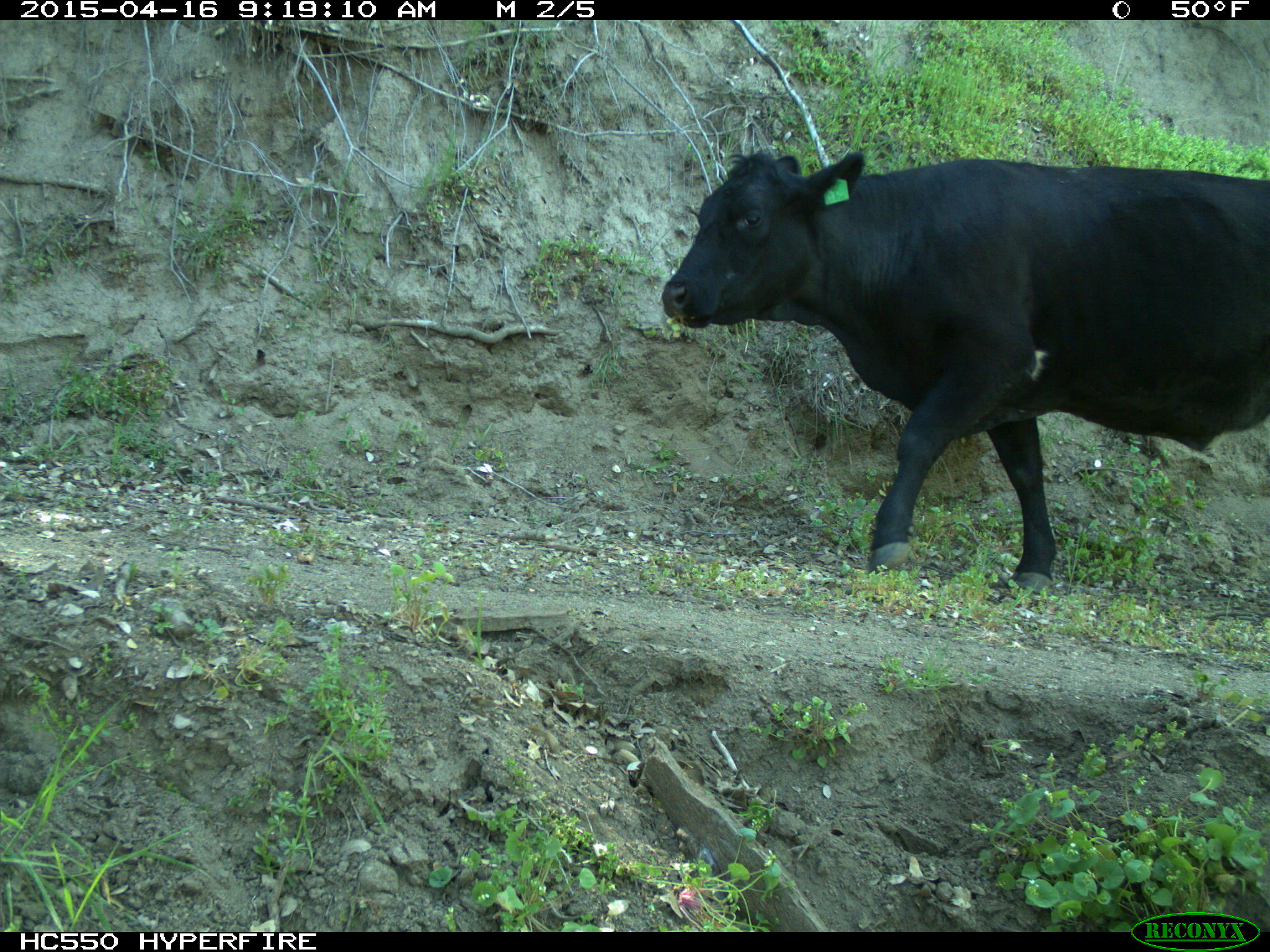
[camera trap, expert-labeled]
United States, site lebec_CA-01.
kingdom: Animalia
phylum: Chordata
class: Mammalia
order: Artiodactyla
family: Bovidae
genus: Bos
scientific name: Bos taurus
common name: domestic cow